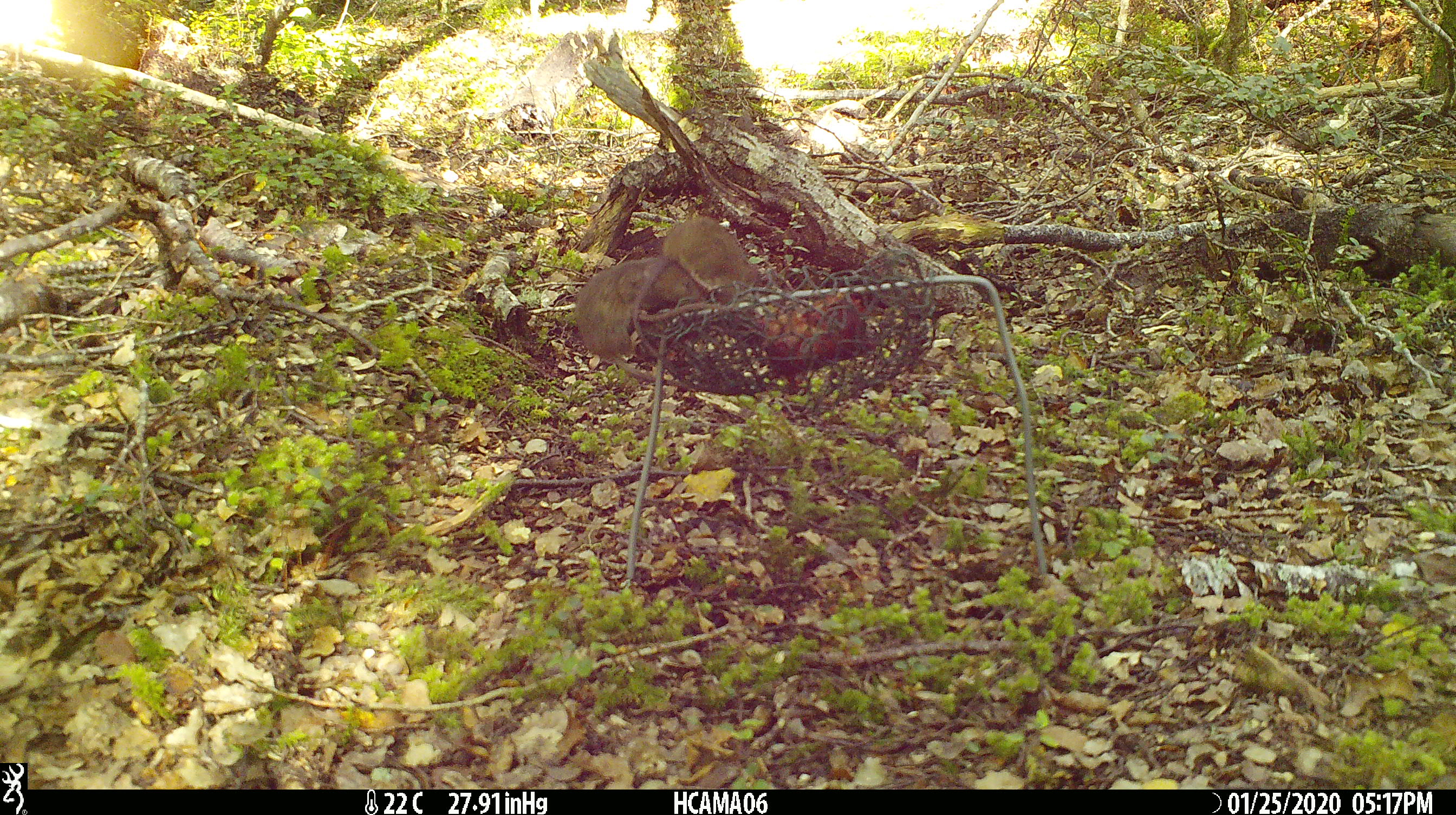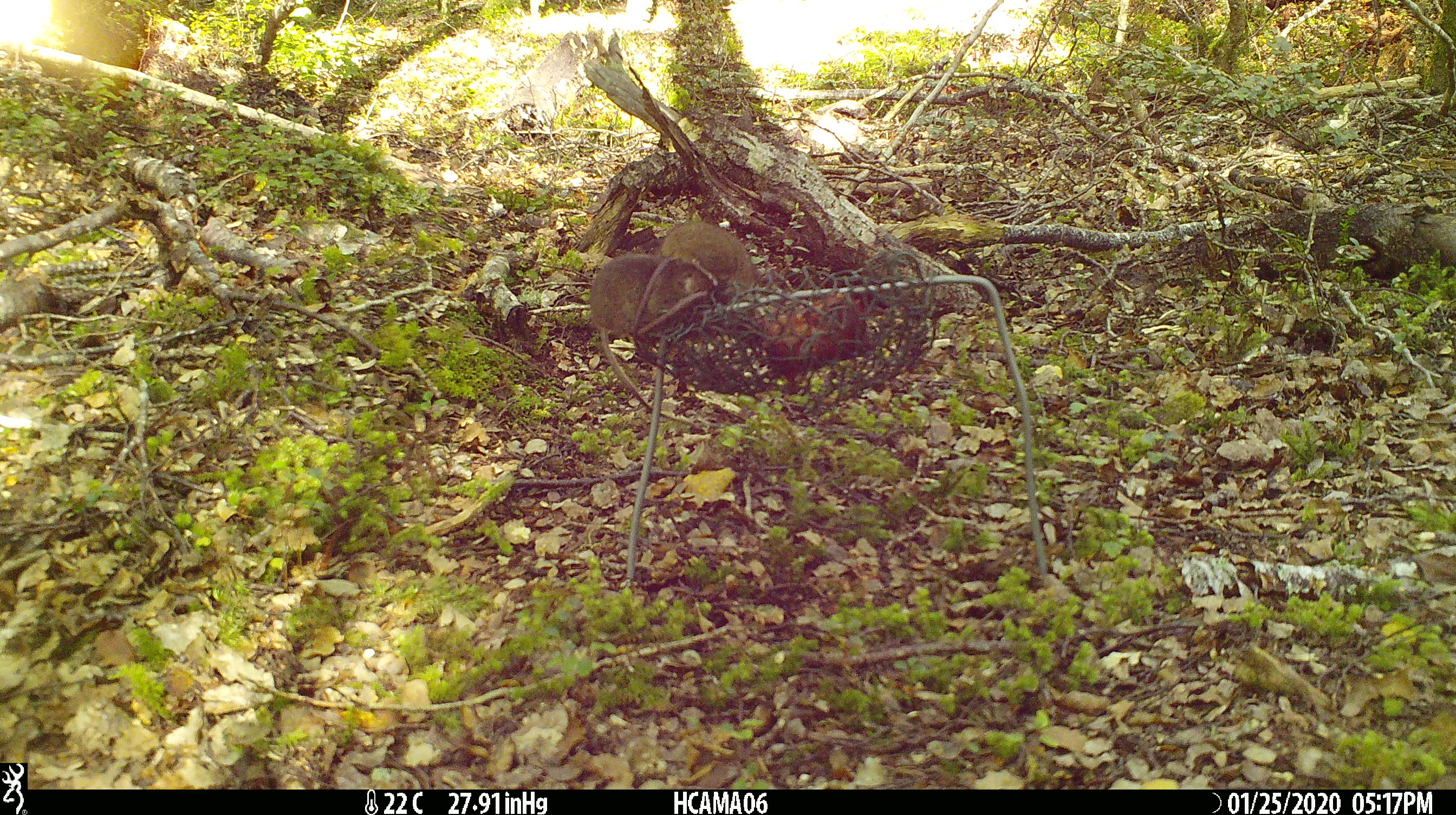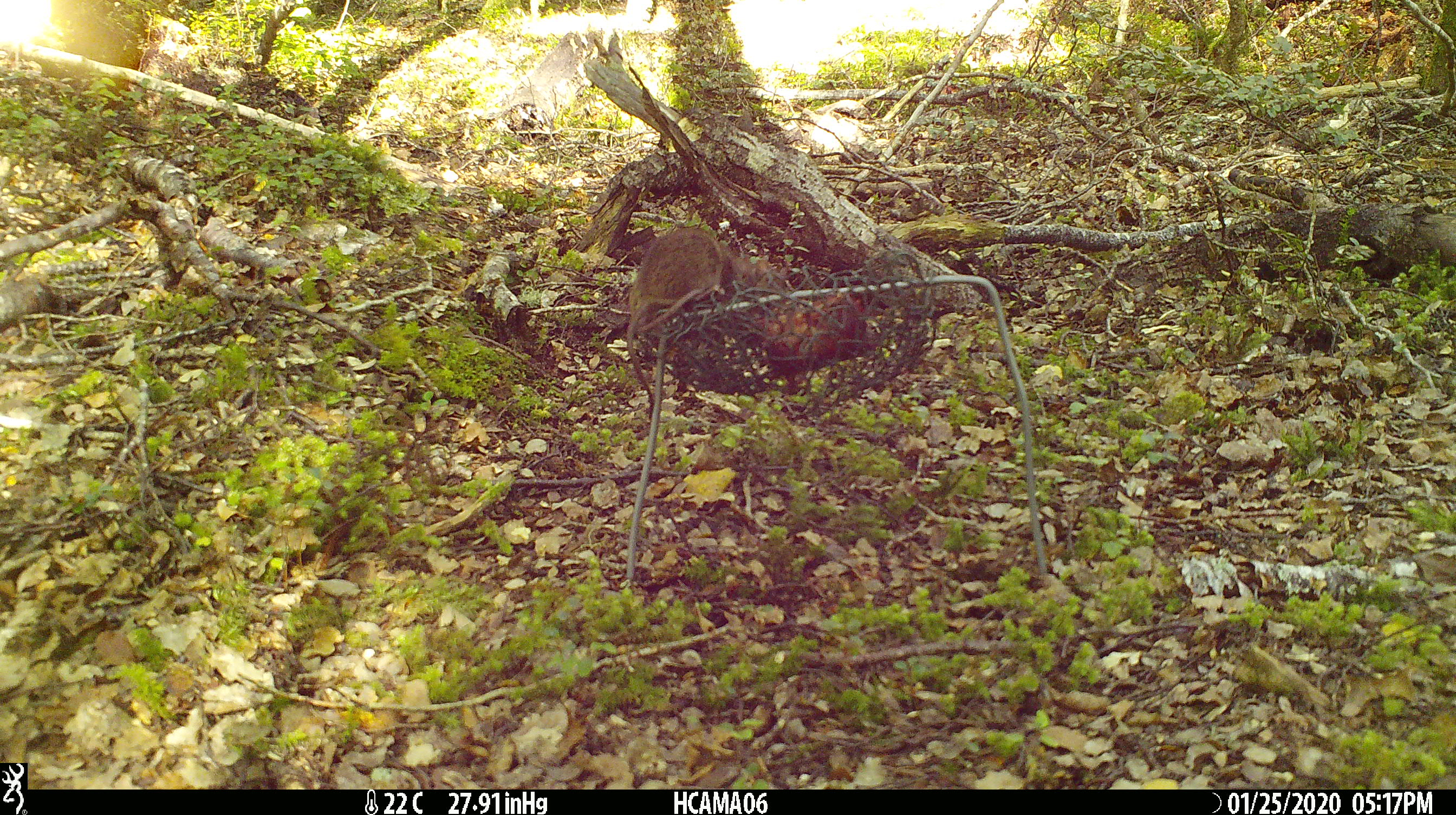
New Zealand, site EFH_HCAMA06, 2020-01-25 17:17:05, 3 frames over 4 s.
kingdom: Animalia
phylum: Chordata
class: Mammalia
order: Rodentia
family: Muridae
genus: Mus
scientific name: Mus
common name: mouse